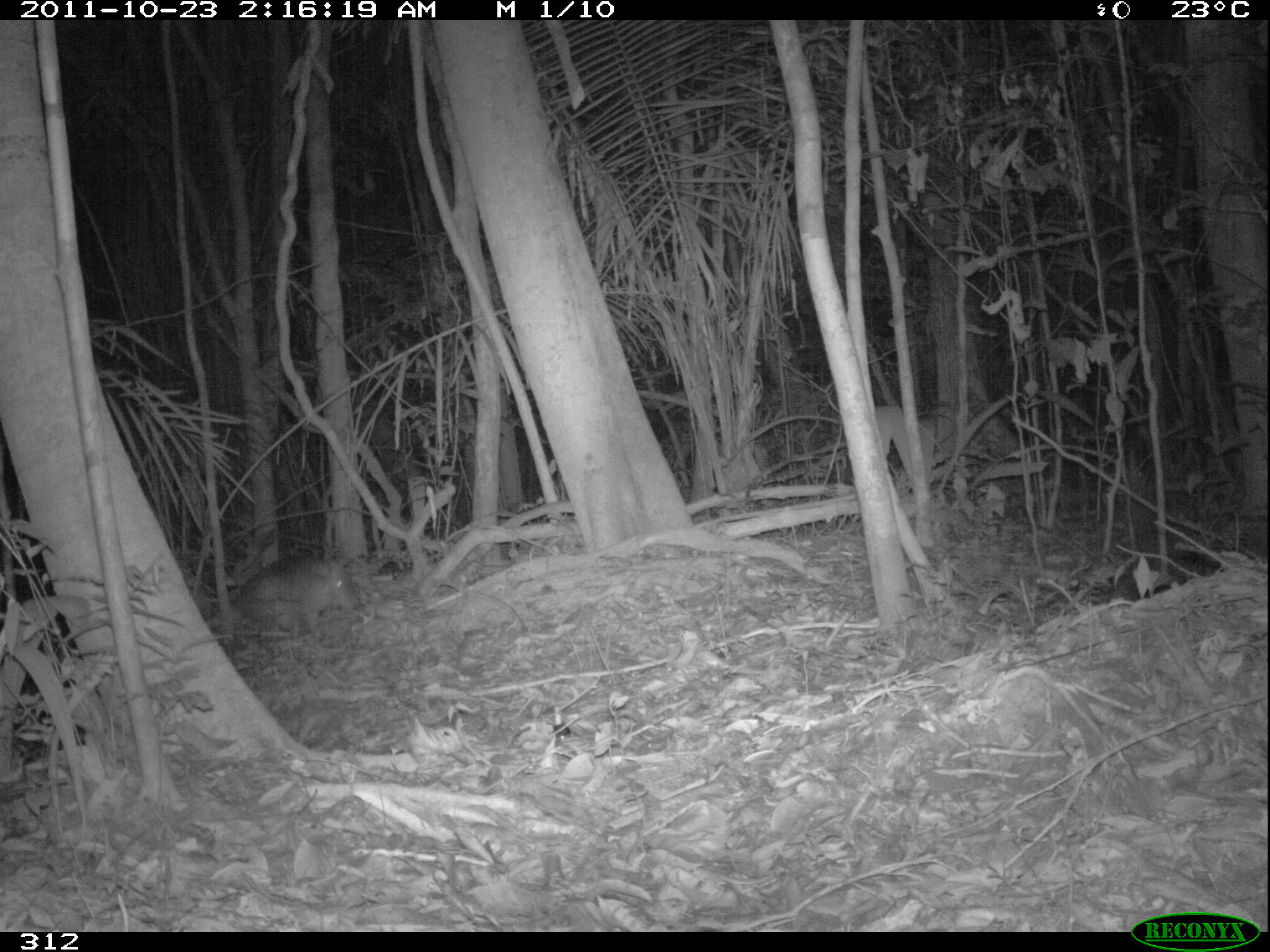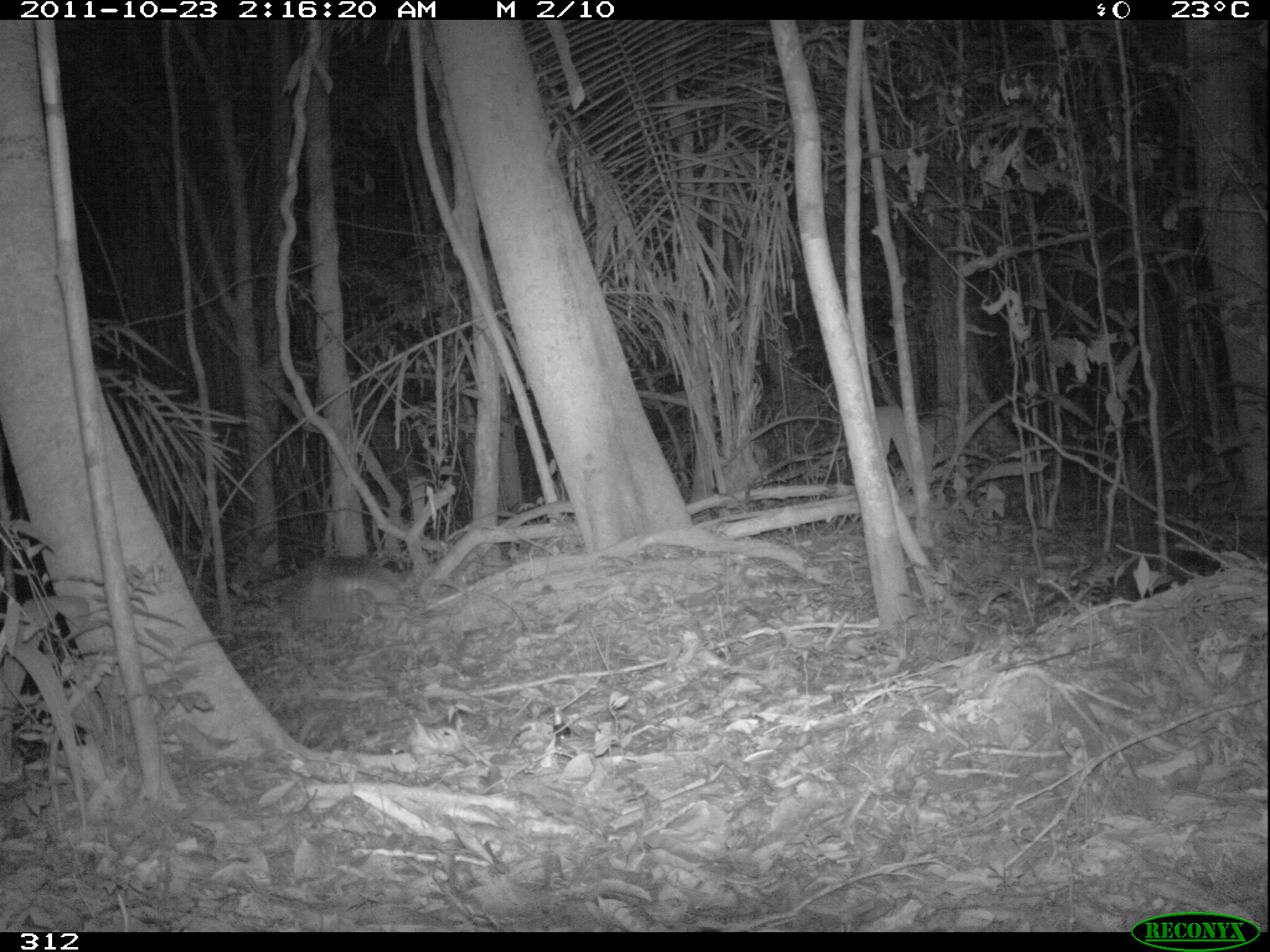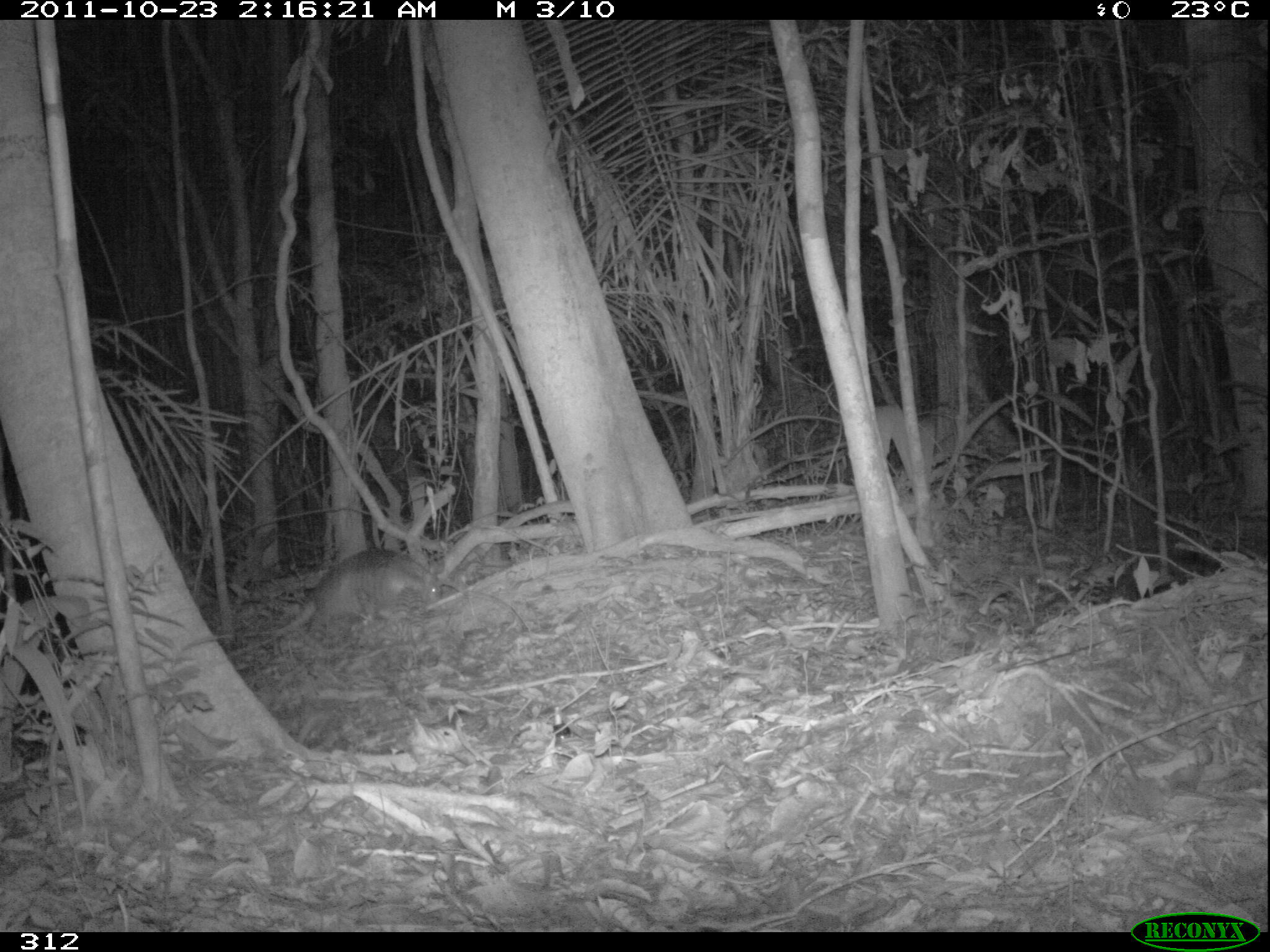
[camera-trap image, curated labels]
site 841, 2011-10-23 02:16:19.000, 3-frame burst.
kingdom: Animalia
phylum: Chordata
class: Mammalia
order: Cingulata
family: Dasypodidae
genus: Dasypus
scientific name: Dasypus kappleri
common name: greater long-nosed armadillo